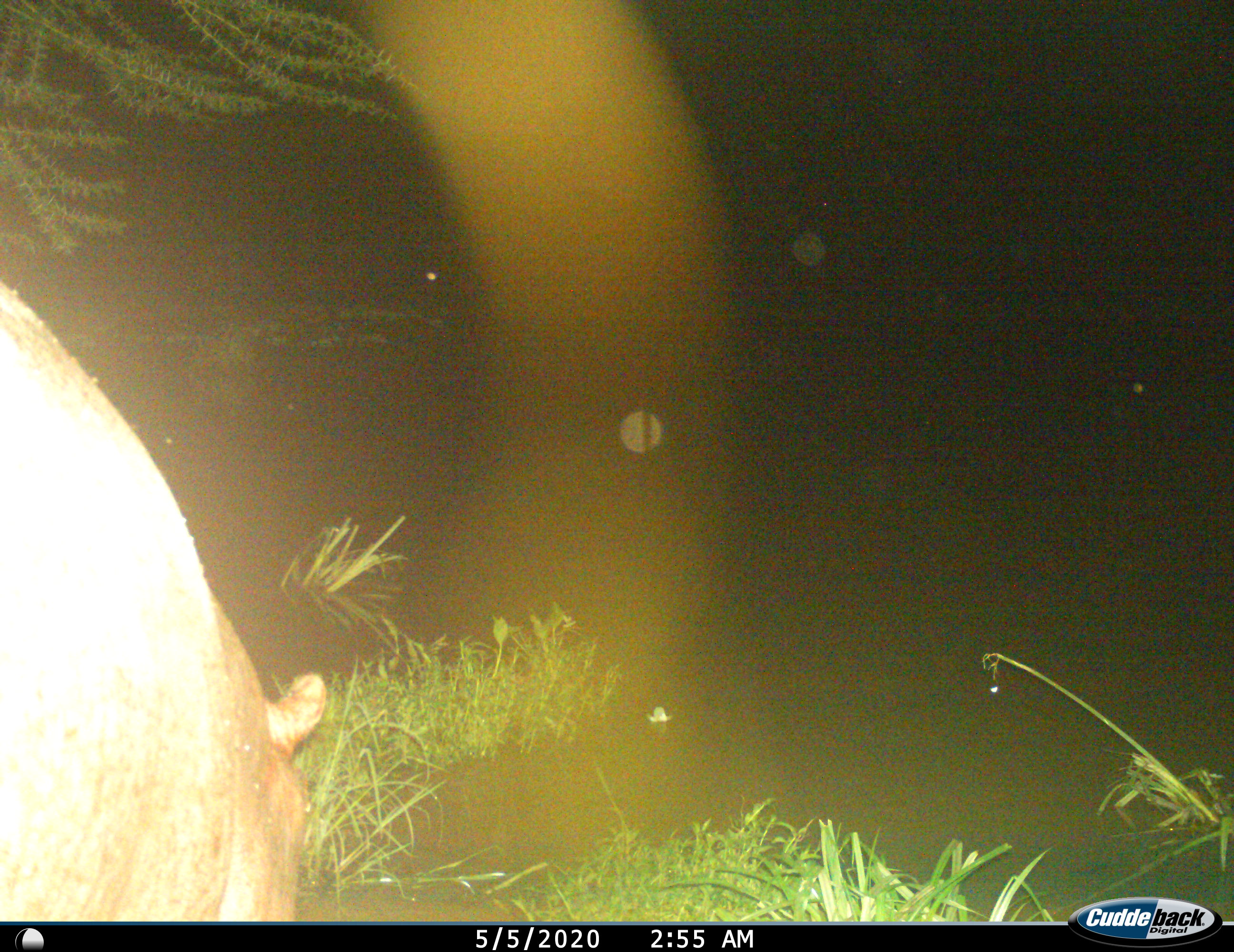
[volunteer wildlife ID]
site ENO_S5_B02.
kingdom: Animalia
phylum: Chordata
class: Mammalia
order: Artiodactyla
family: Hippopotamidae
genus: Hippopotamus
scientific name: Hippopotamus amphibius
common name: hippopotamus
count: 1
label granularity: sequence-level